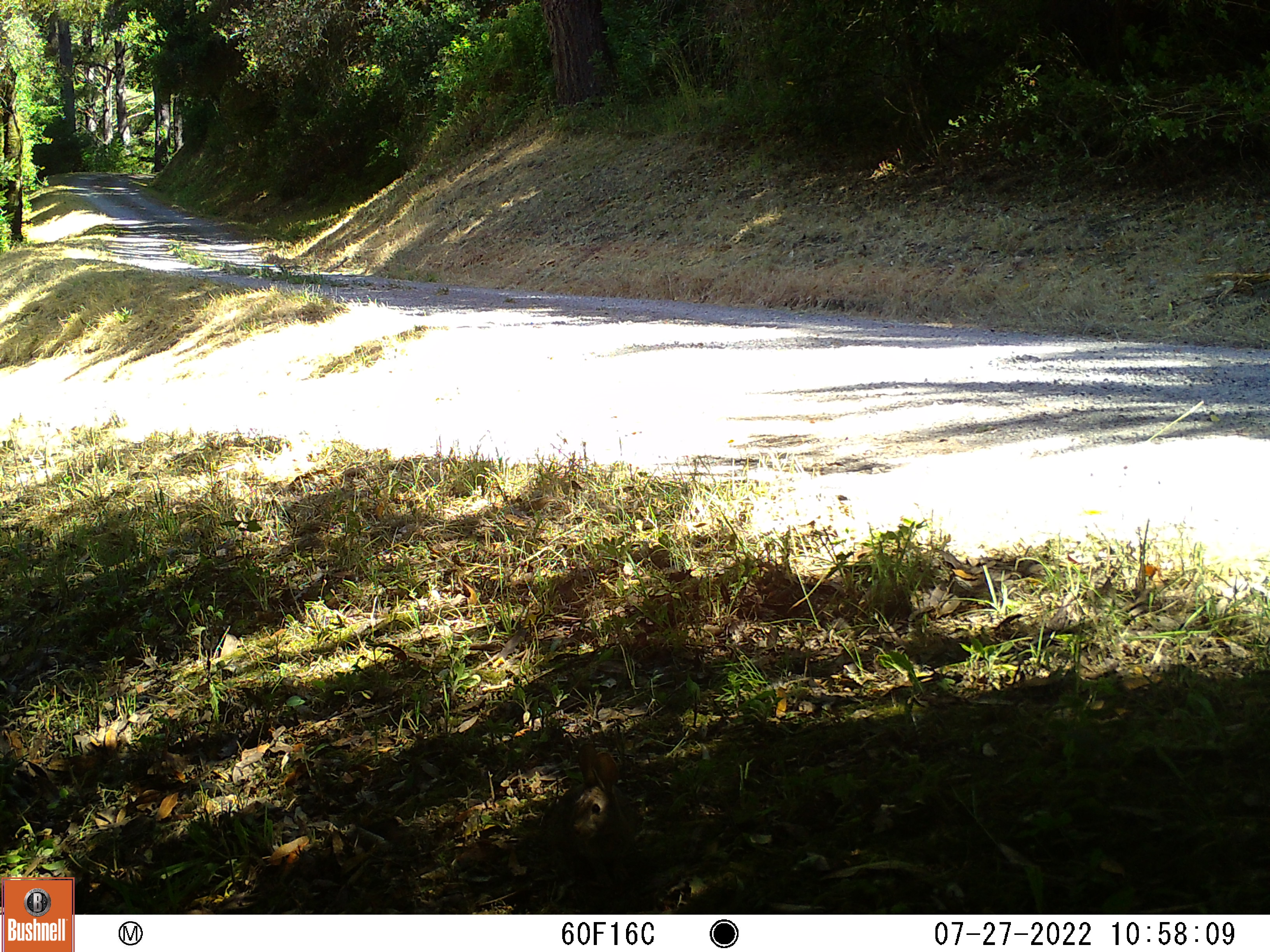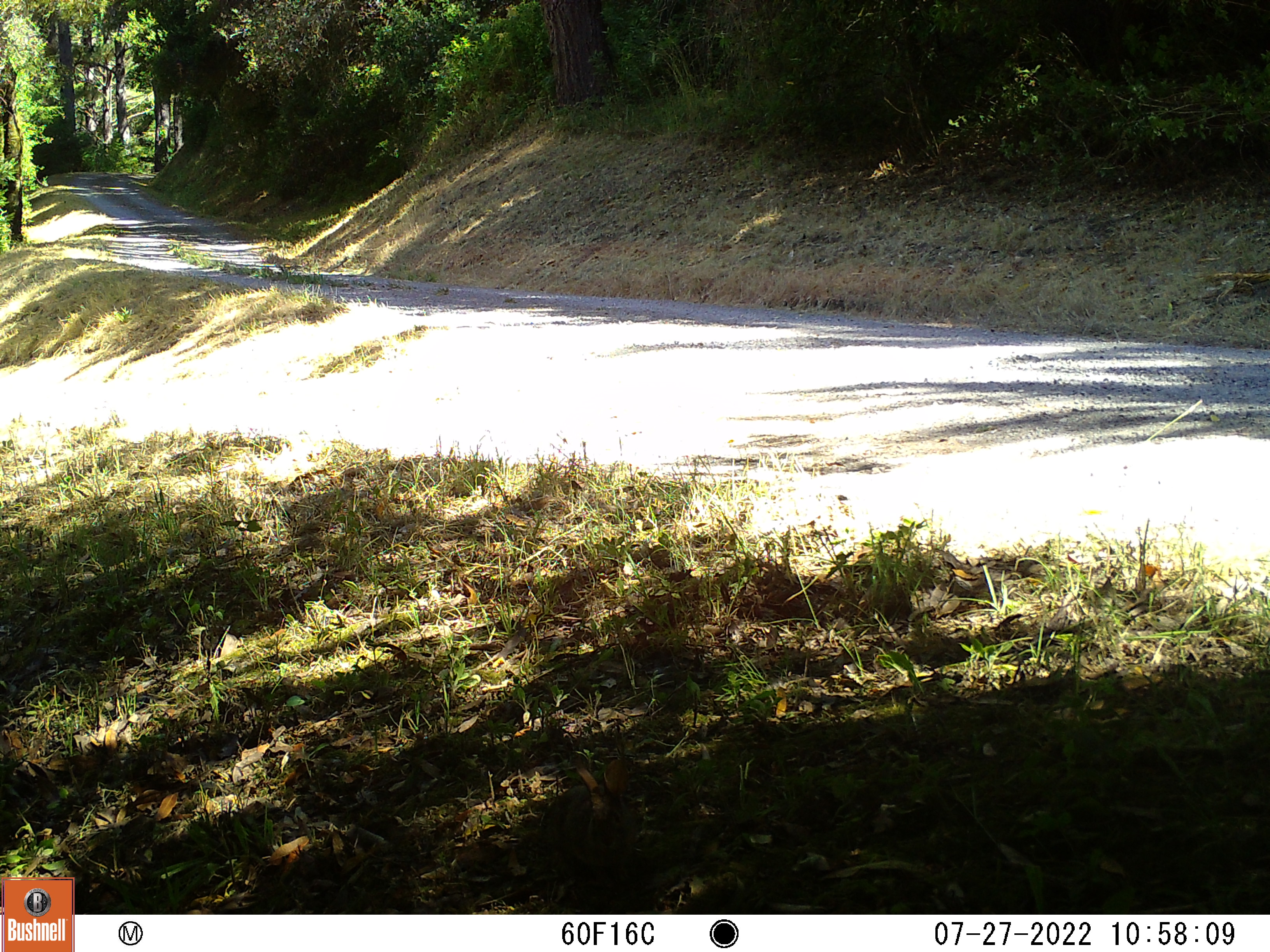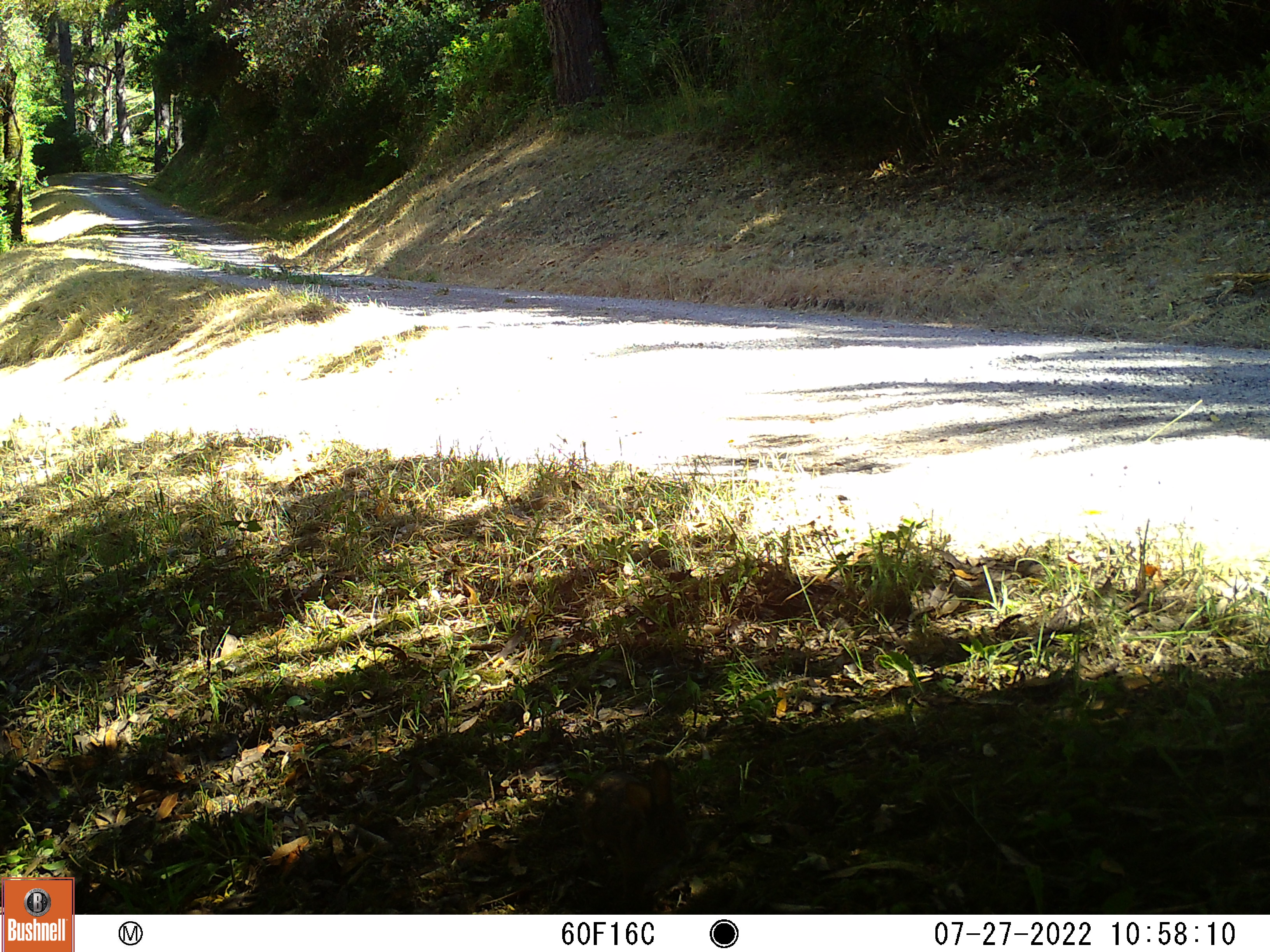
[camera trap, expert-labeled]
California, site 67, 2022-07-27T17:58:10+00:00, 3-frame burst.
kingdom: Animalia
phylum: Chordata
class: Mammalia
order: Lagomorpha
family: Leporidae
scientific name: Leporidae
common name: rabbit